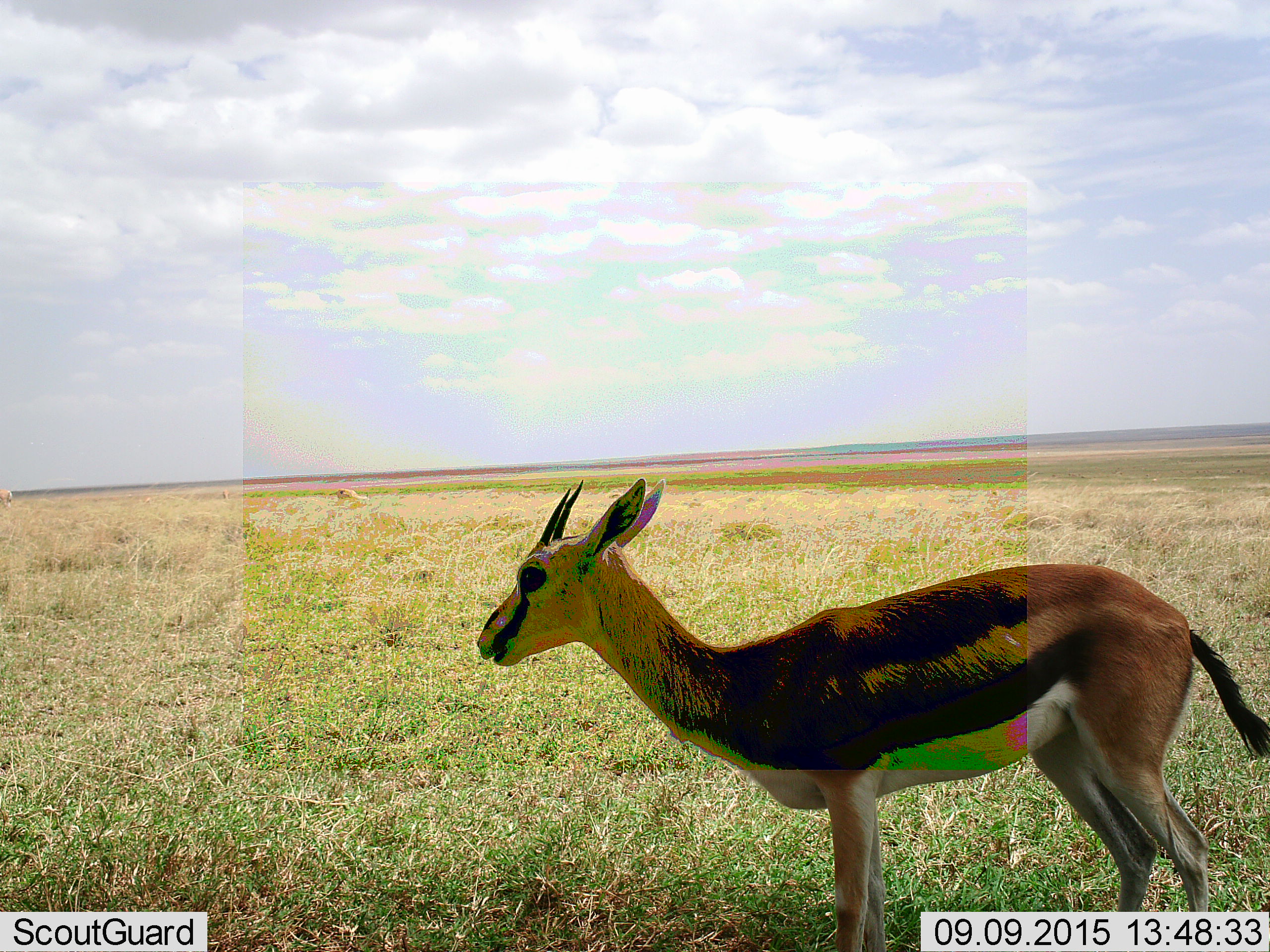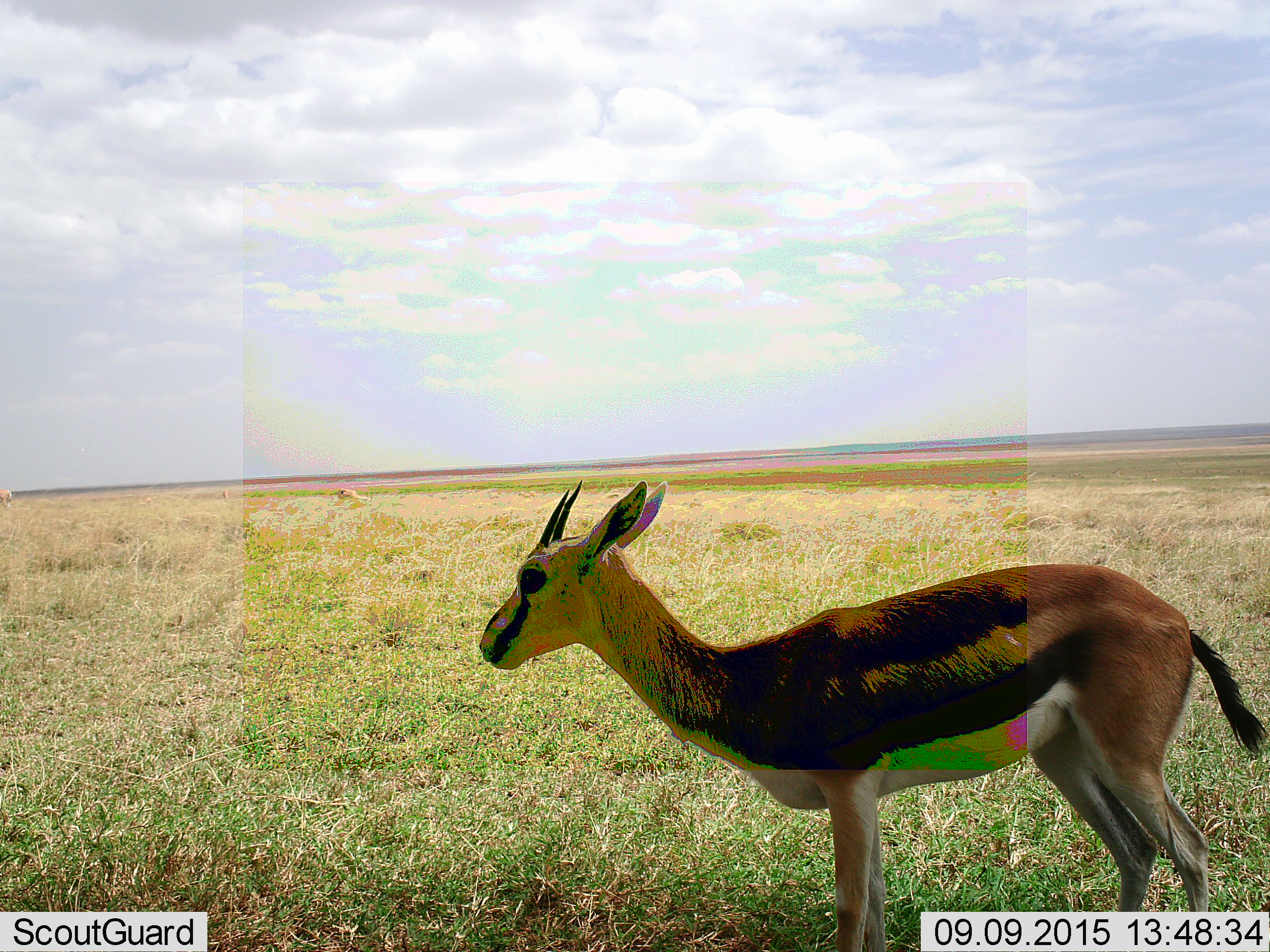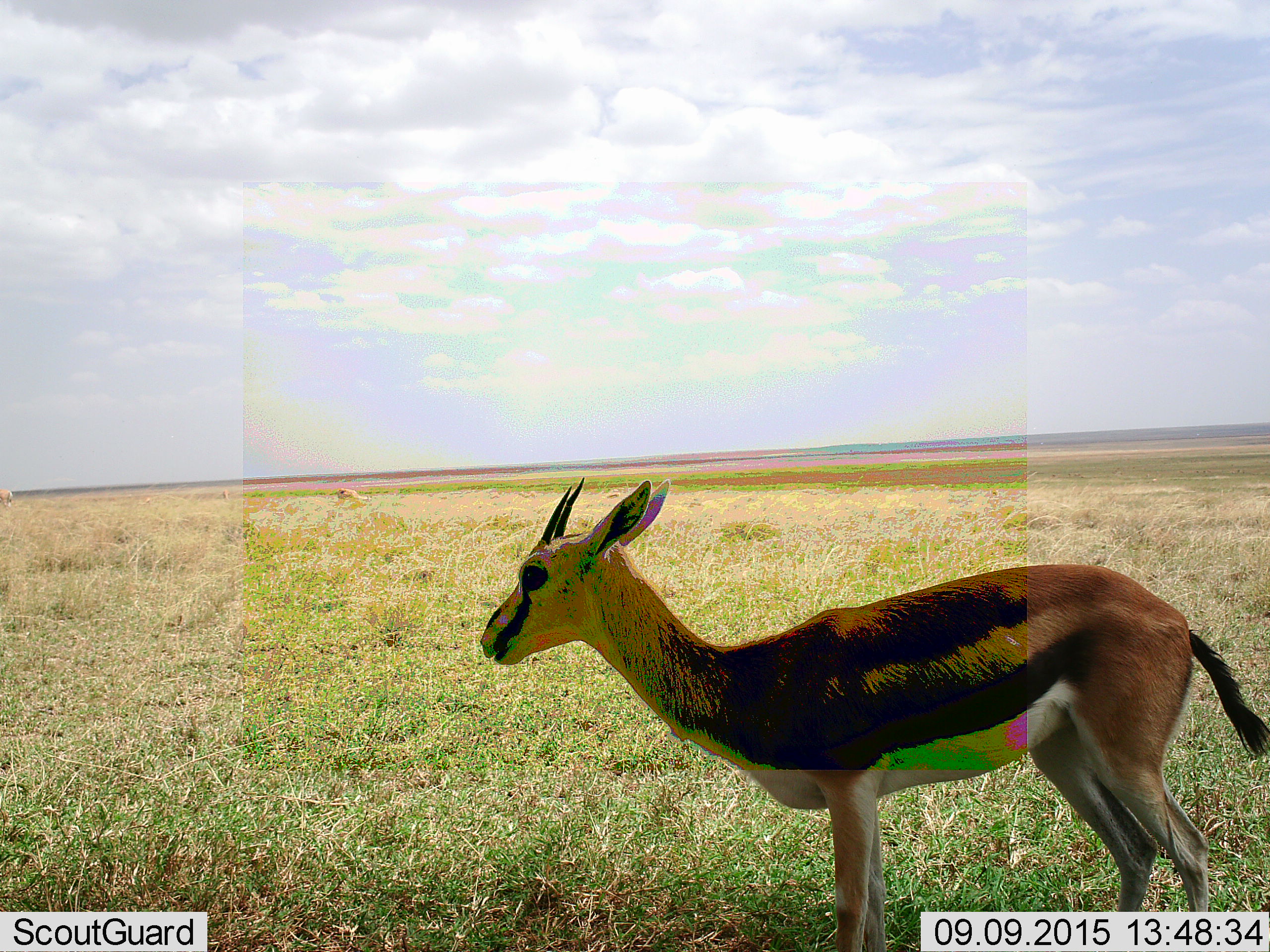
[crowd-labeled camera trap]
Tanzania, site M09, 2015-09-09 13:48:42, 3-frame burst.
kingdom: Animalia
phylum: Chordata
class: Mammalia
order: Artiodactyla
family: Bovidae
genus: Eudorcas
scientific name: Eudorcas thomsonii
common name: thomson's gazelle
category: gazellethomsons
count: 1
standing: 100%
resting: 0%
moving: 0%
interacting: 0%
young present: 0%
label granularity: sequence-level